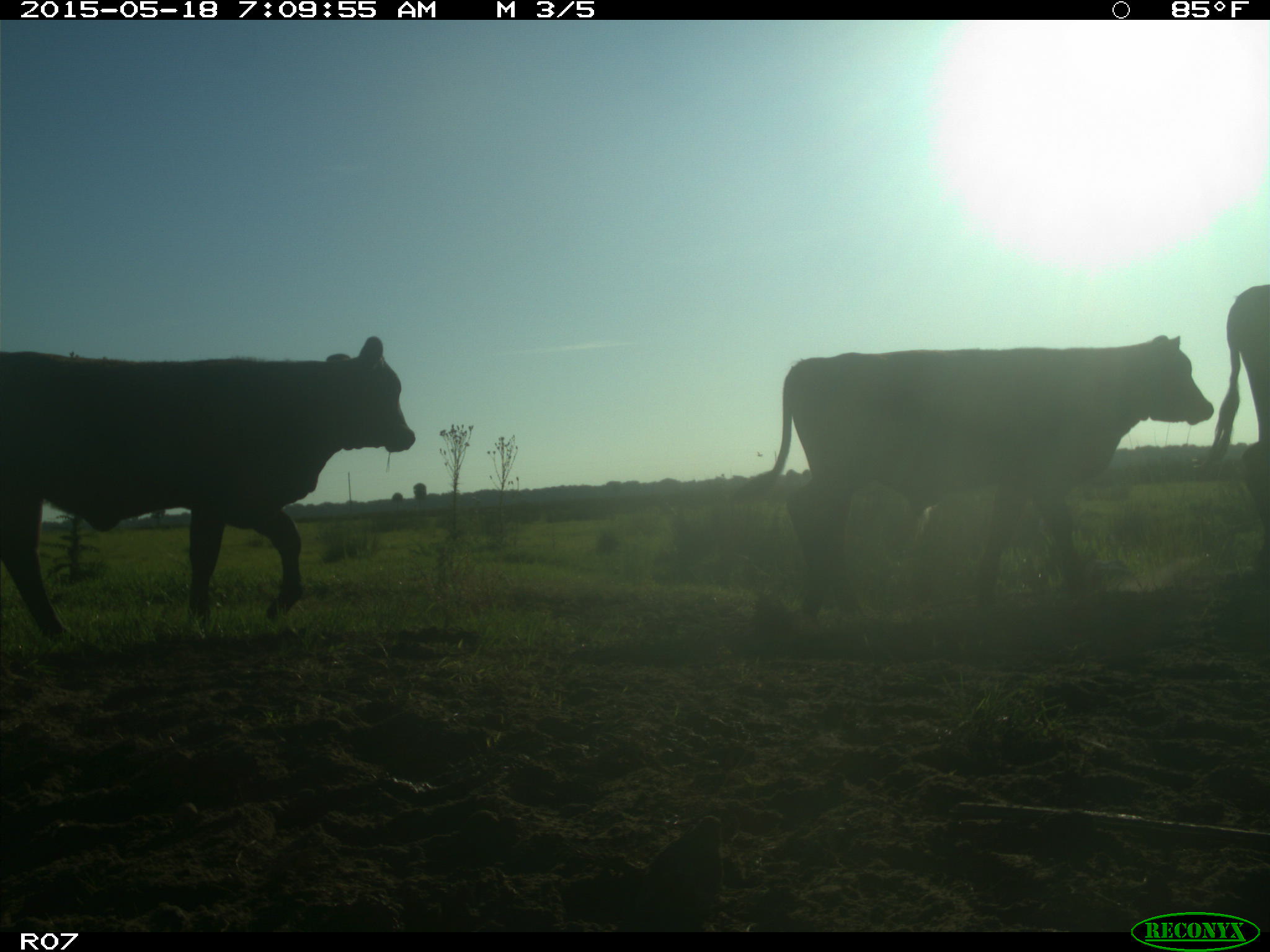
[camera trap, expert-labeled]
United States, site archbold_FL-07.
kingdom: Animalia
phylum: Chordata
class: Mammalia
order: Artiodactyla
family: Bovidae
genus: Bos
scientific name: Bos taurus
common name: domestic cow